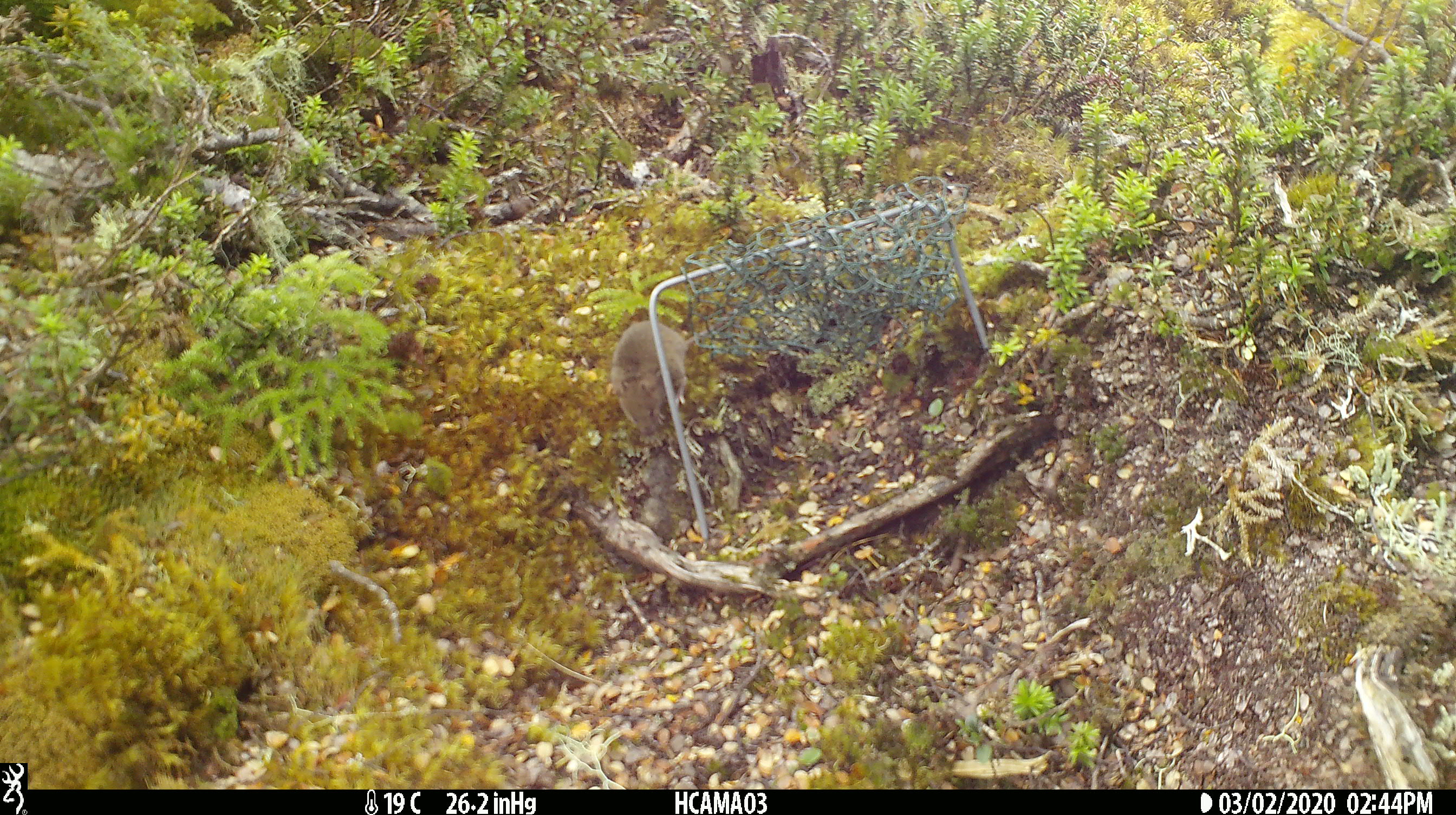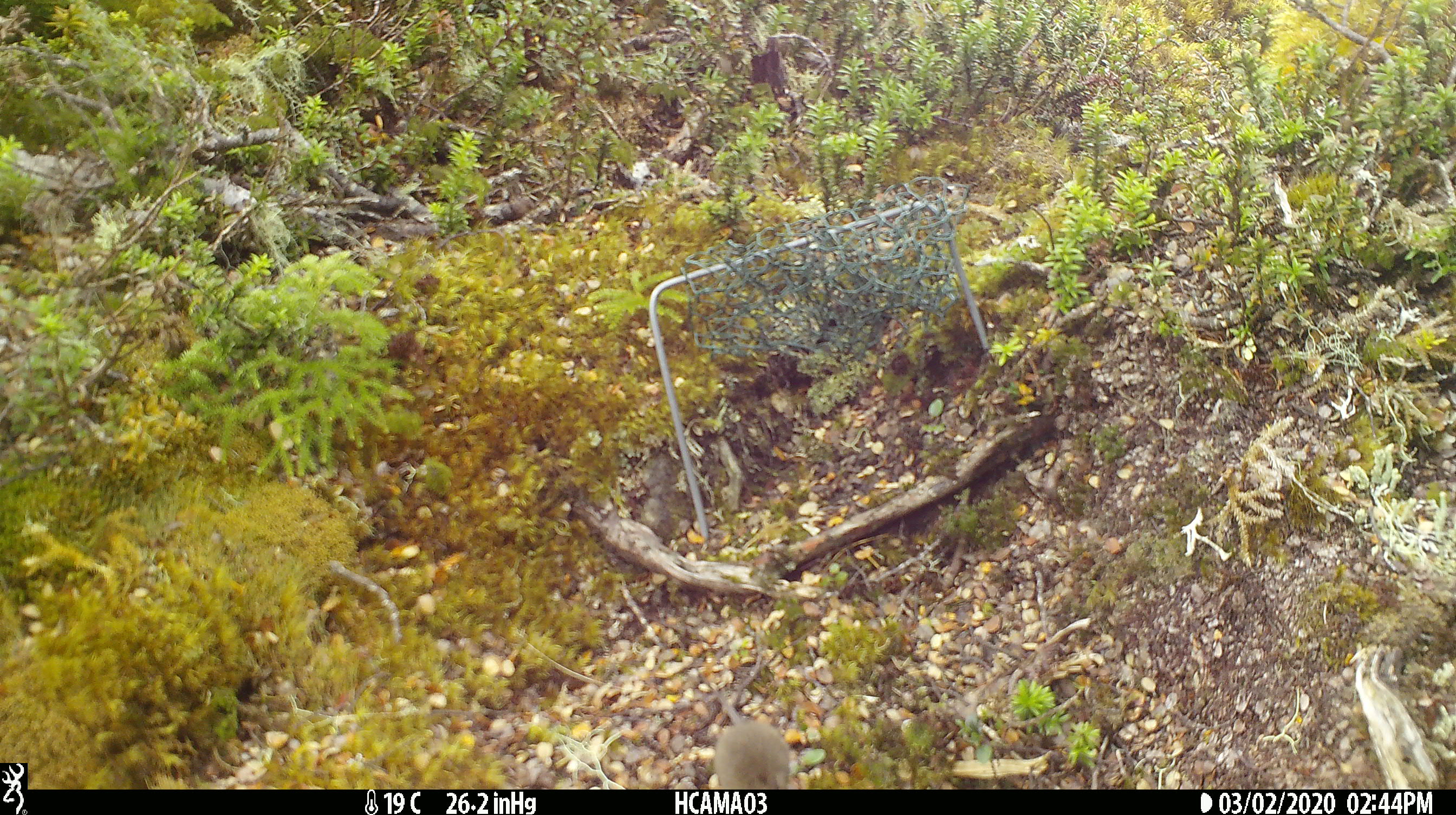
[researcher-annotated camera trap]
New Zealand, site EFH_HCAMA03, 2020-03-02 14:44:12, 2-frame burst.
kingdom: Animalia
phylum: Chordata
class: Mammalia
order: Rodentia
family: Muridae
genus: Mus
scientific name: Mus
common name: mouse